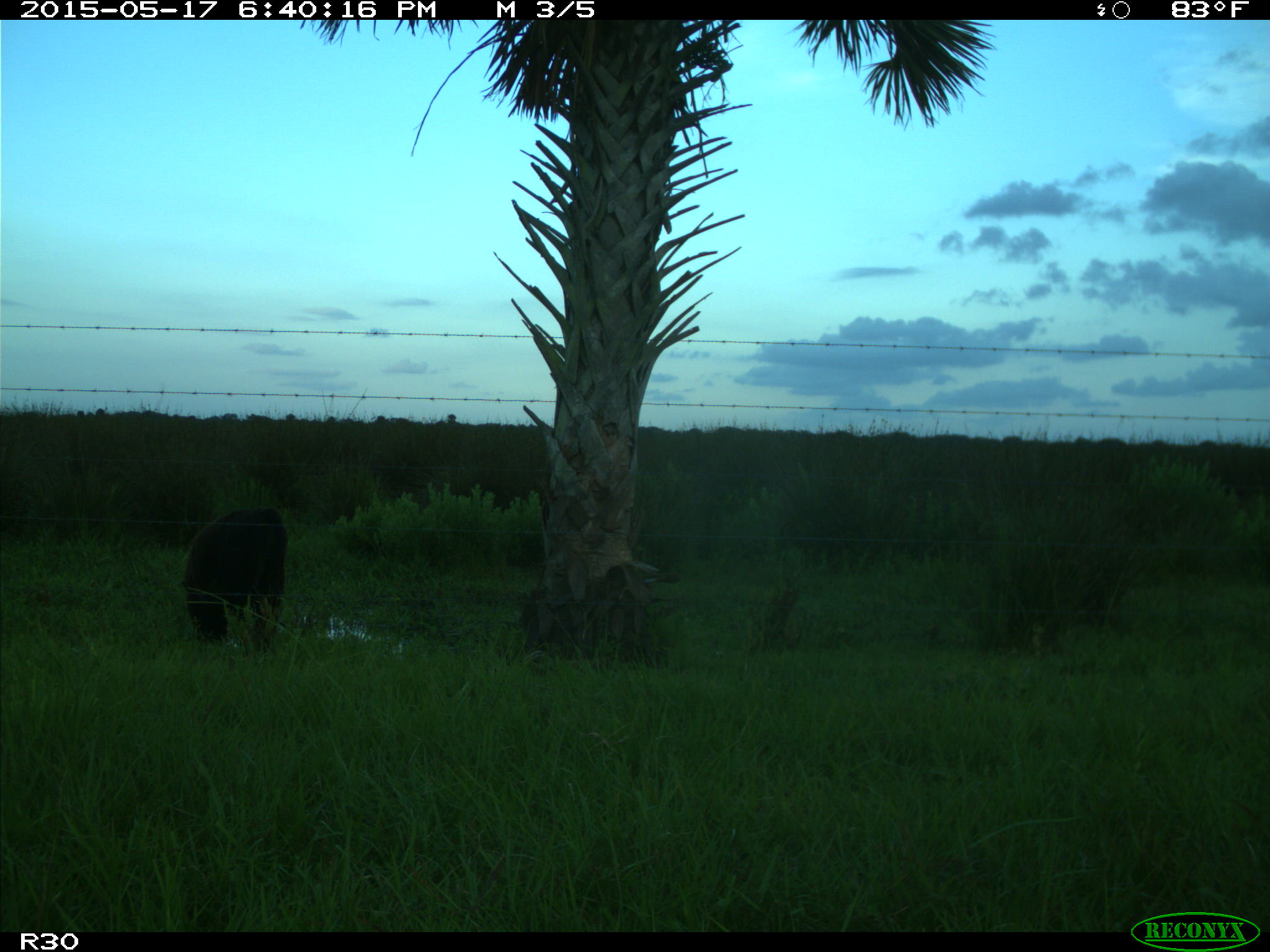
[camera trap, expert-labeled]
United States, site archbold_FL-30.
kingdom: Animalia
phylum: Chordata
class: Mammalia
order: Artiodactyla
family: Bovidae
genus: Bos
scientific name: Bos taurus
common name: domestic cow